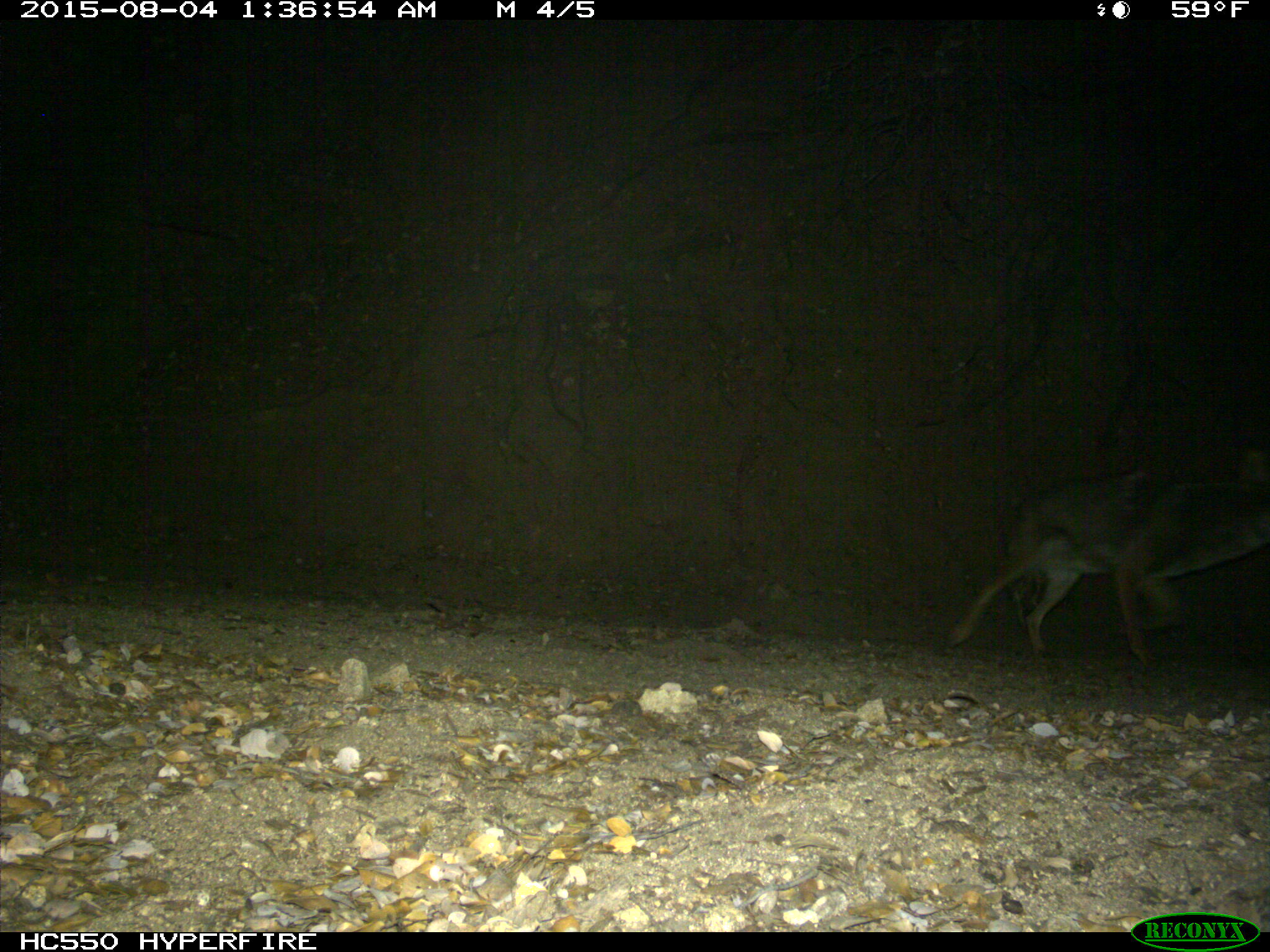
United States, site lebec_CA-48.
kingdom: Animalia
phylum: Chordata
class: Mammalia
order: Carnivora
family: Canidae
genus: Canis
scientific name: Canis latrans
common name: coyote